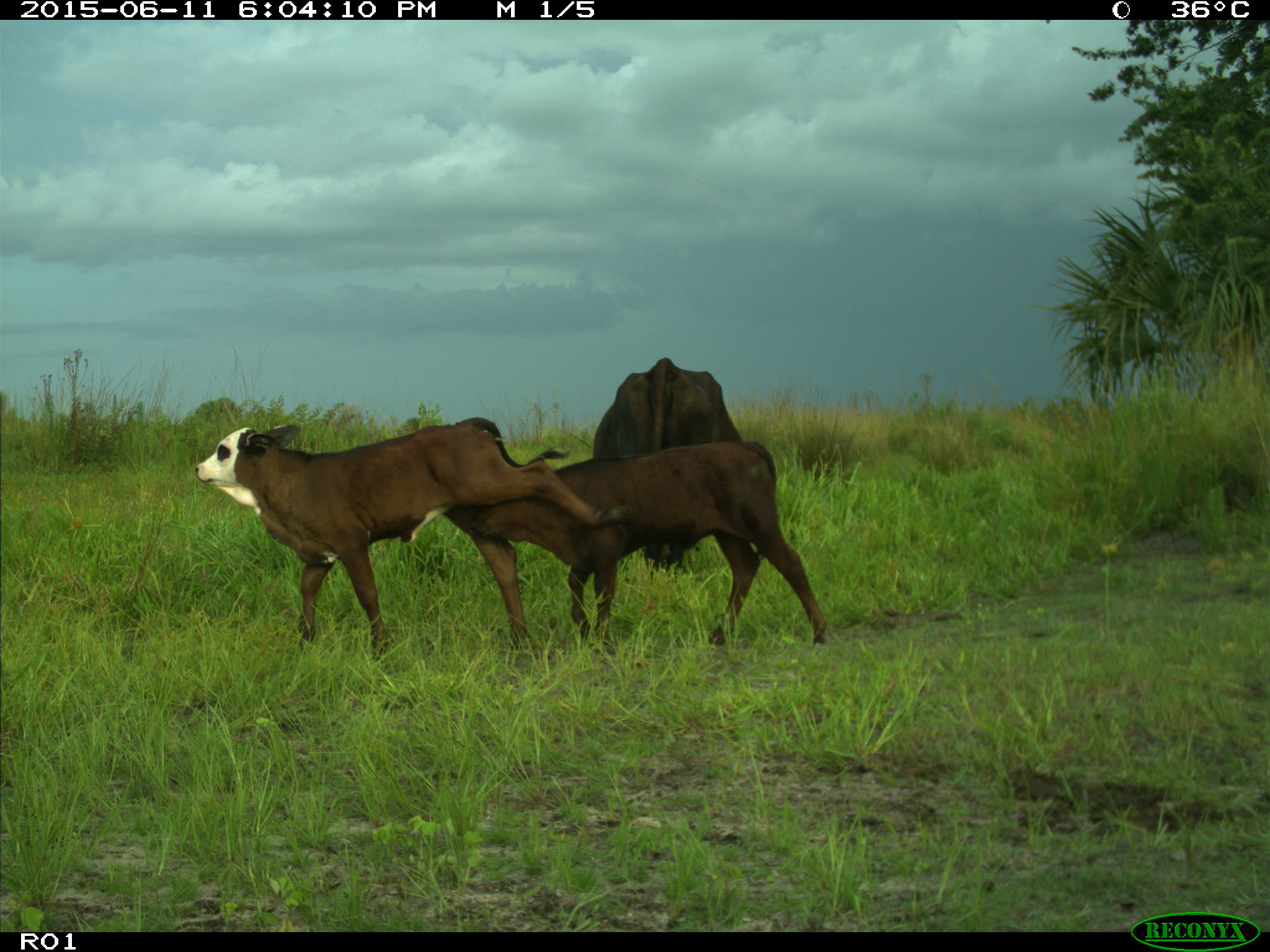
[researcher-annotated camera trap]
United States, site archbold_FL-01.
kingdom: Animalia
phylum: Chordata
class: Mammalia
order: Artiodactyla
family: Bovidae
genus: Bos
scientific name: Bos taurus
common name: domestic cow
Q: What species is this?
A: Bos taurus (domestic cow).